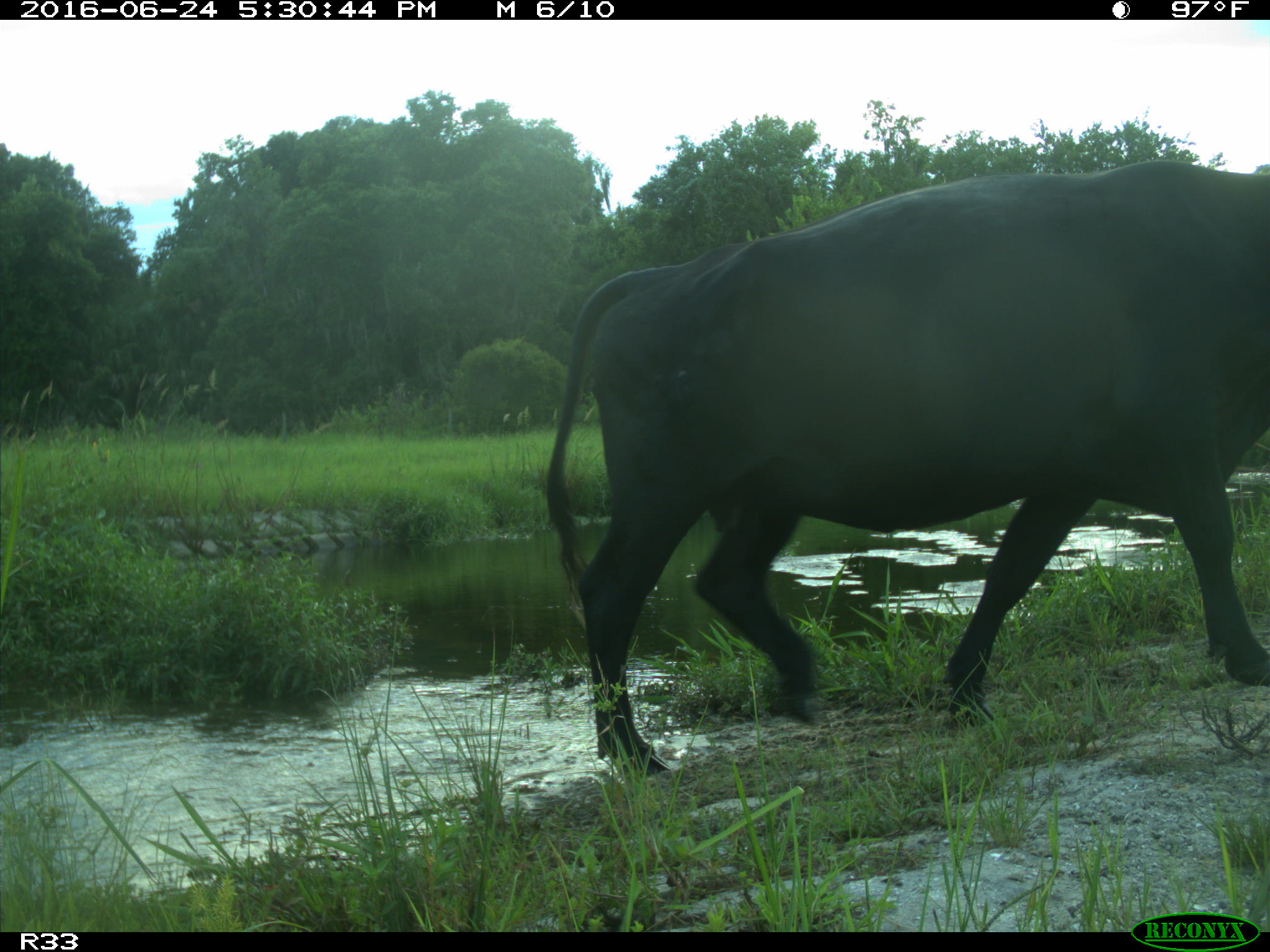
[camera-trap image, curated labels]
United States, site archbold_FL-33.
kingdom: Animalia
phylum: Chordata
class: Mammalia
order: Artiodactyla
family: Bovidae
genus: Bos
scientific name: Bos taurus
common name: domestic cow